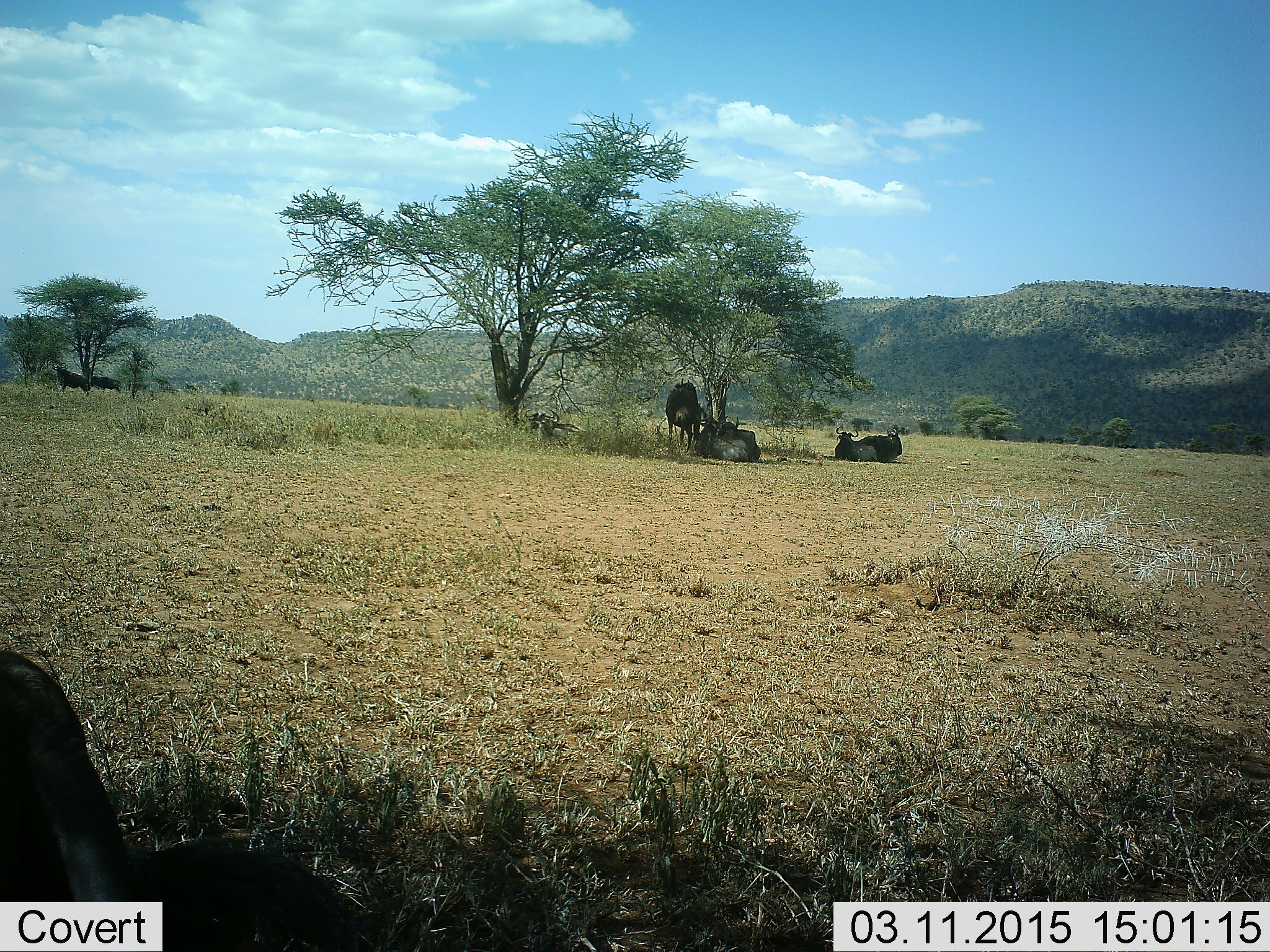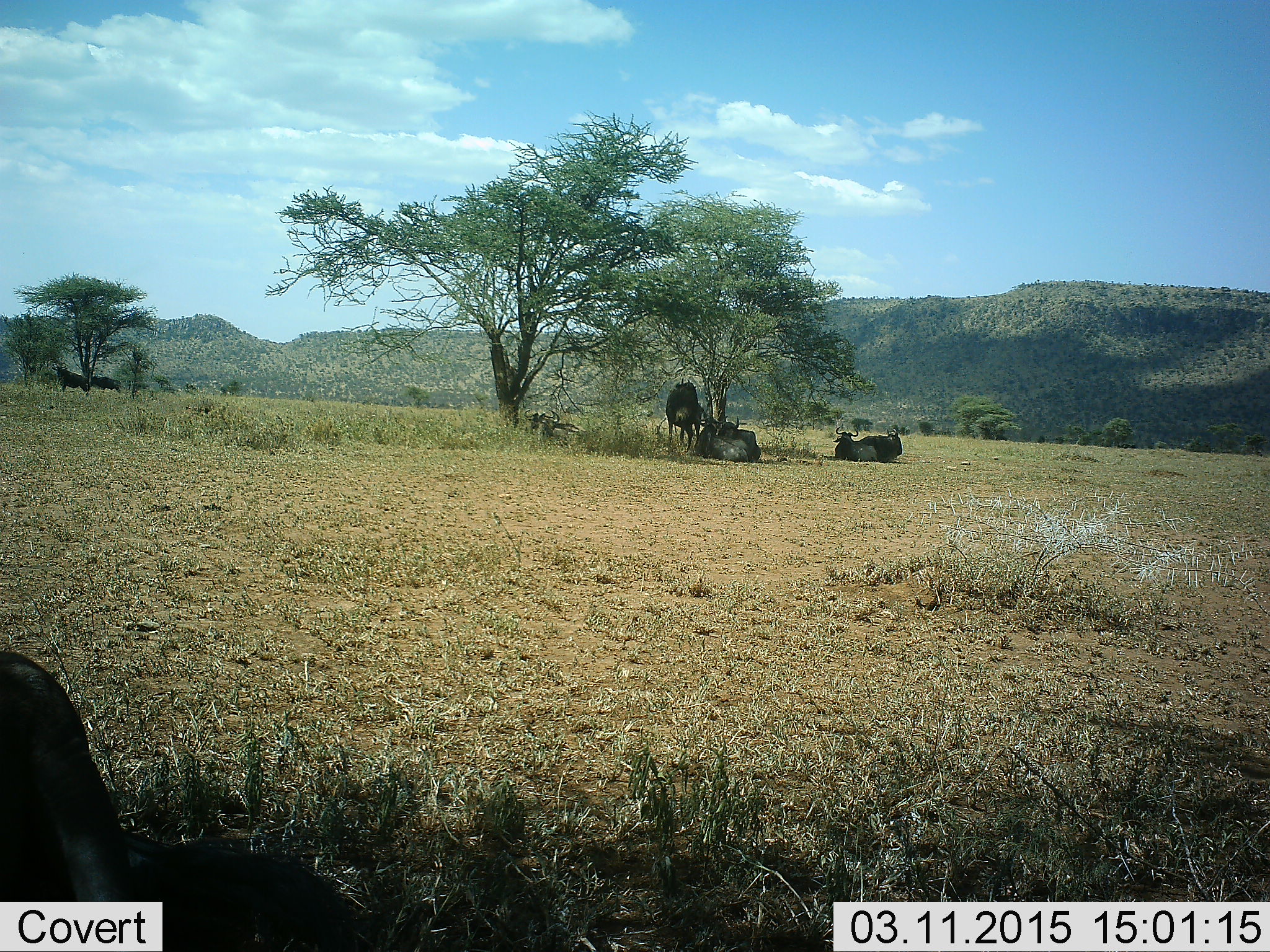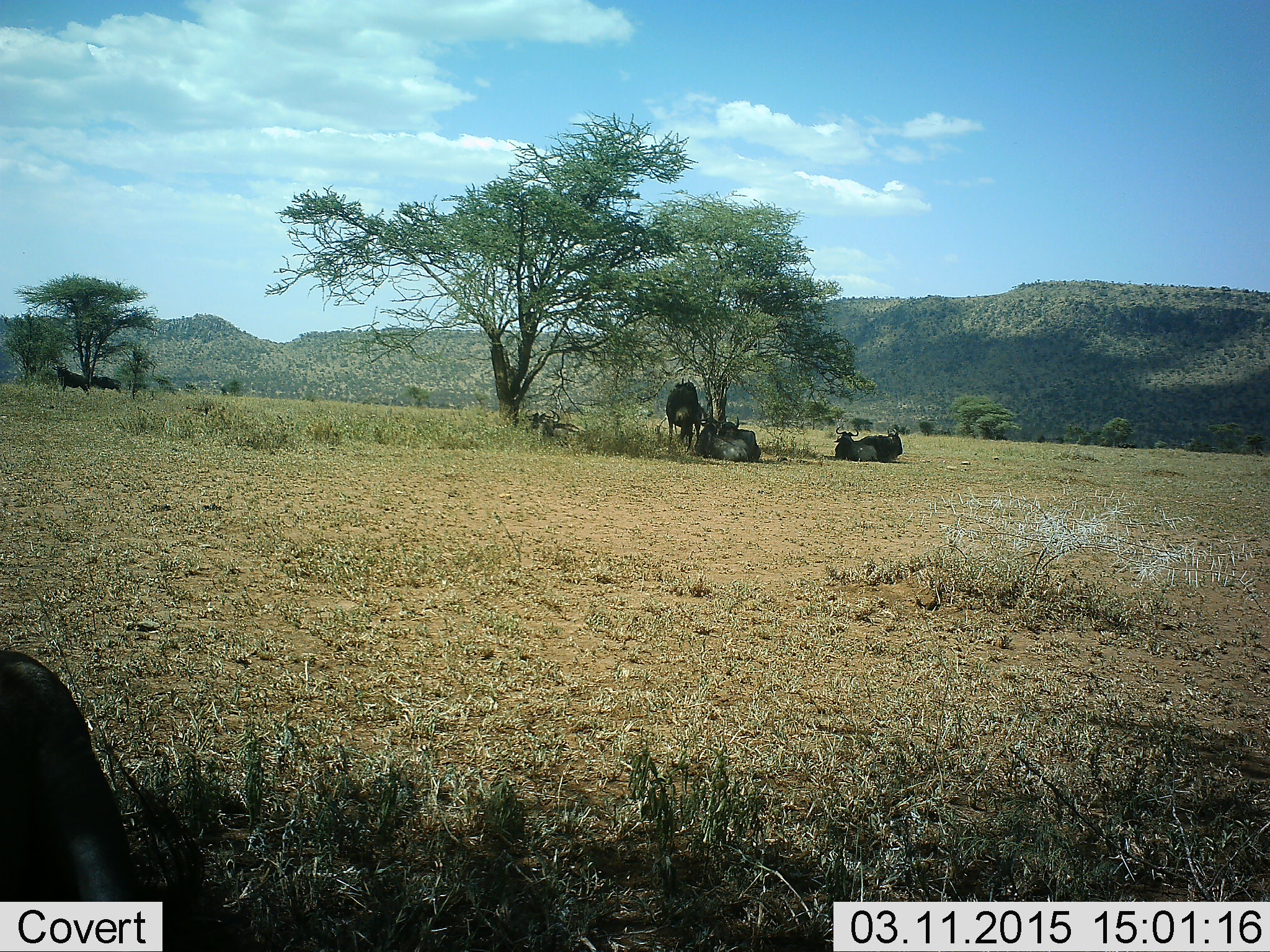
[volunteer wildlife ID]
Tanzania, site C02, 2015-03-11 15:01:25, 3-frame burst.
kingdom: Animalia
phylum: Chordata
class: Mammalia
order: Artiodactyla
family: Bovidae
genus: Connochaetes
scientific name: Connochaetes taurinus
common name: blue wildebeest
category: wildebeest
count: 7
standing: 60%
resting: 100%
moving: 0%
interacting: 0%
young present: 0%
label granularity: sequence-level